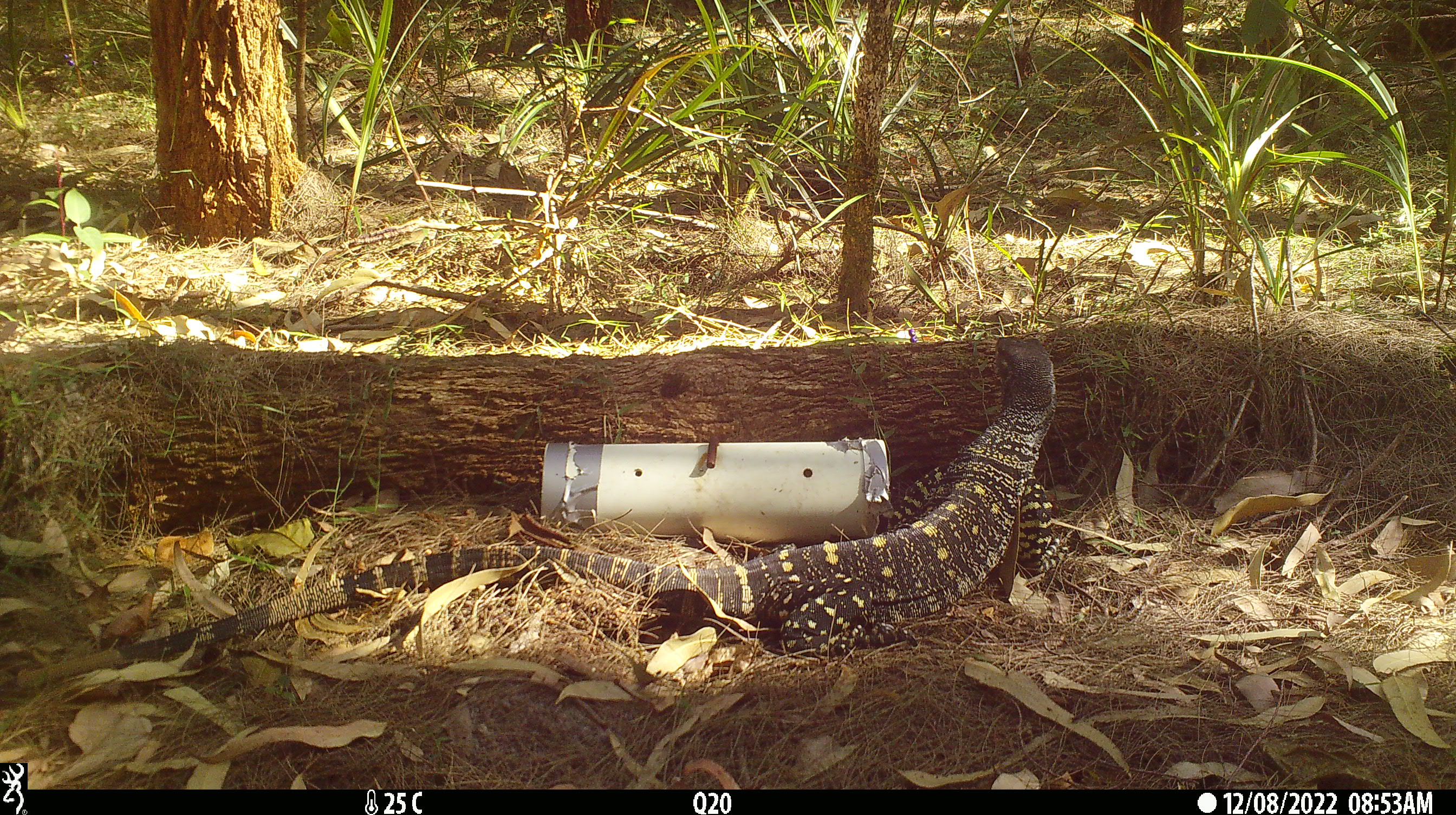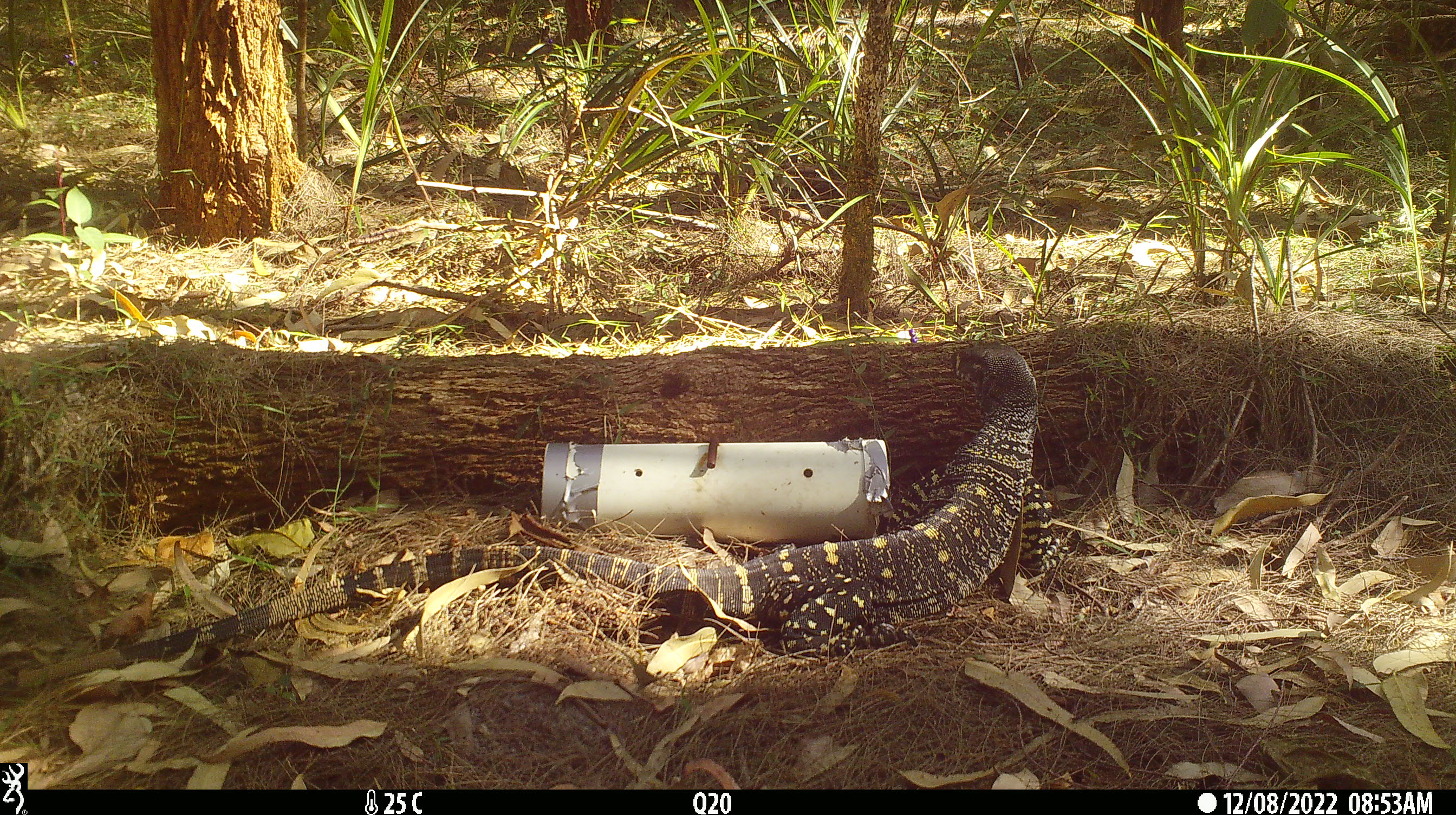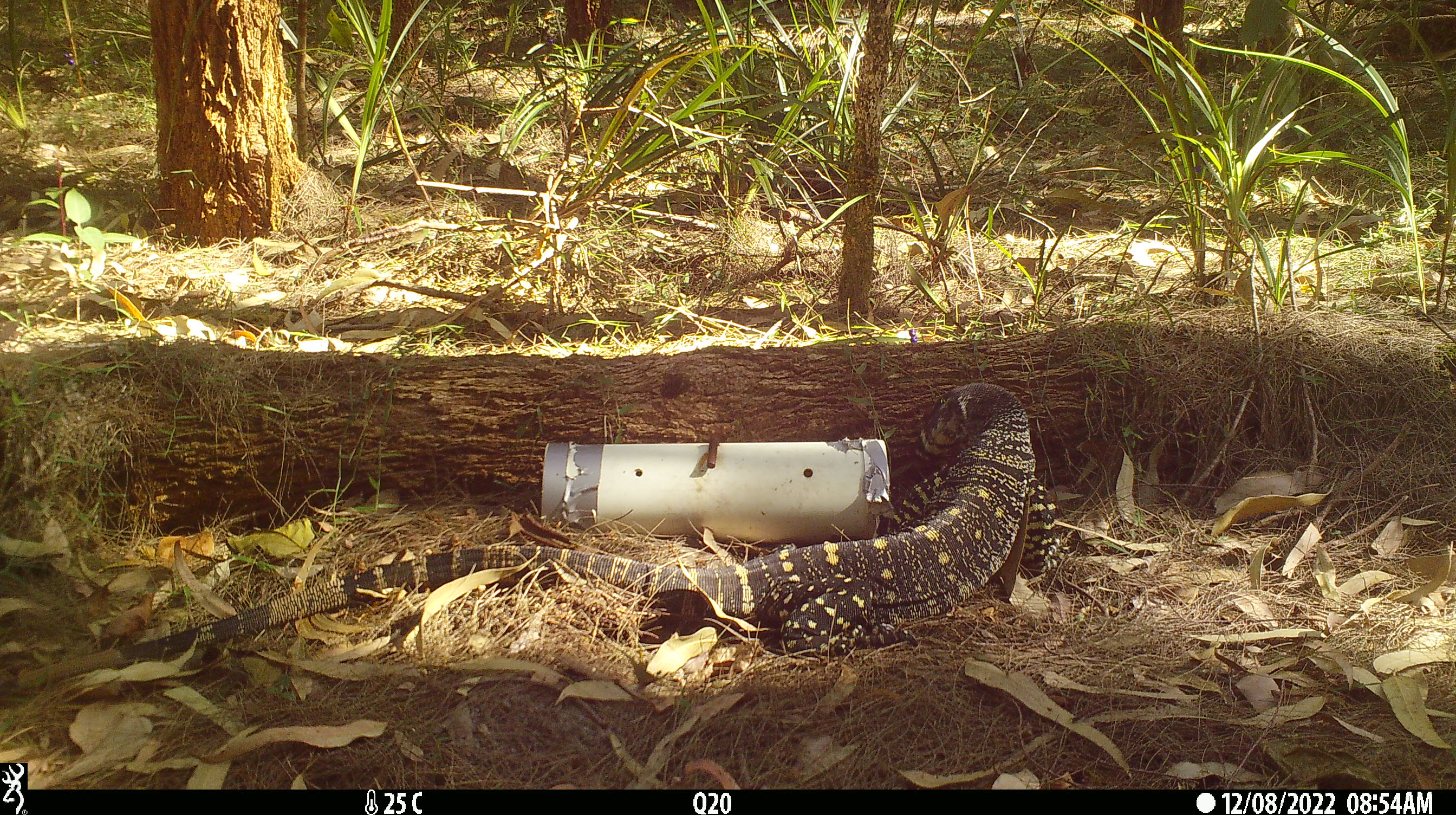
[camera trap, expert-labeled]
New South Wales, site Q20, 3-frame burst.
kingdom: Animalia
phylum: Chordata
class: Reptilia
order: Squamata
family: Varanidae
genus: Varanus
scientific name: Varanus varius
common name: lace monitor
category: goanna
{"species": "goanna (lace monitor) (Varanus varius)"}